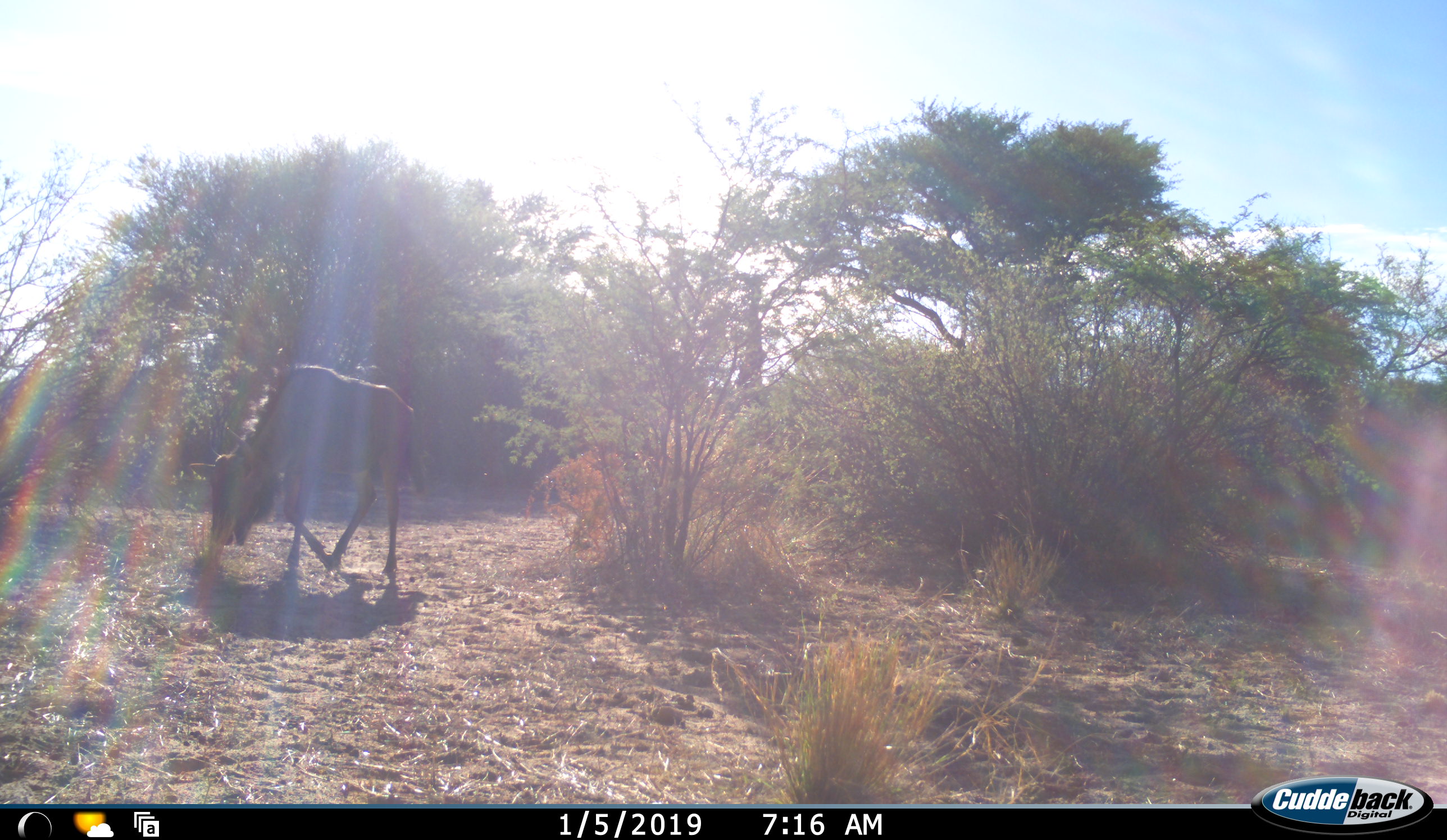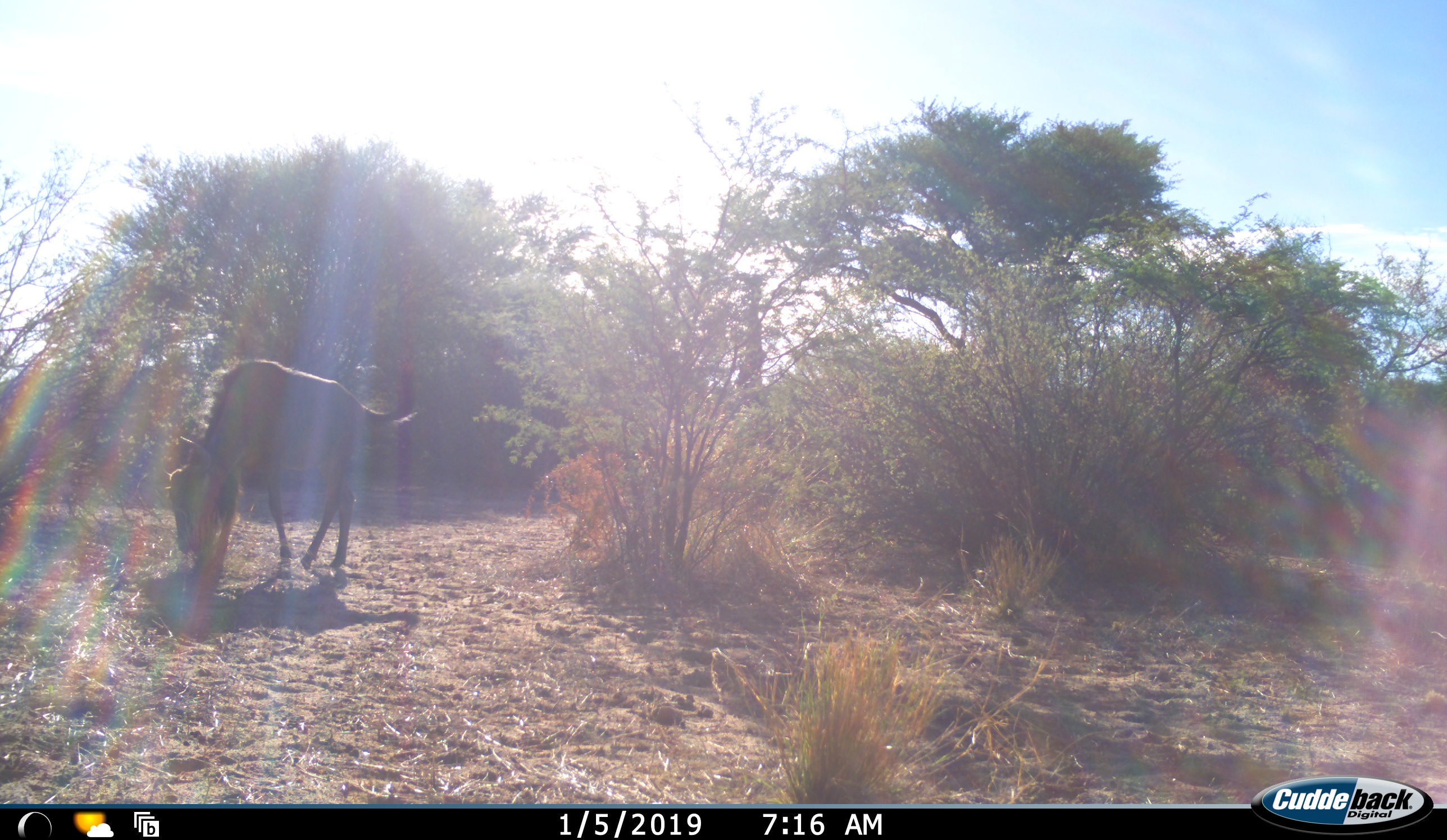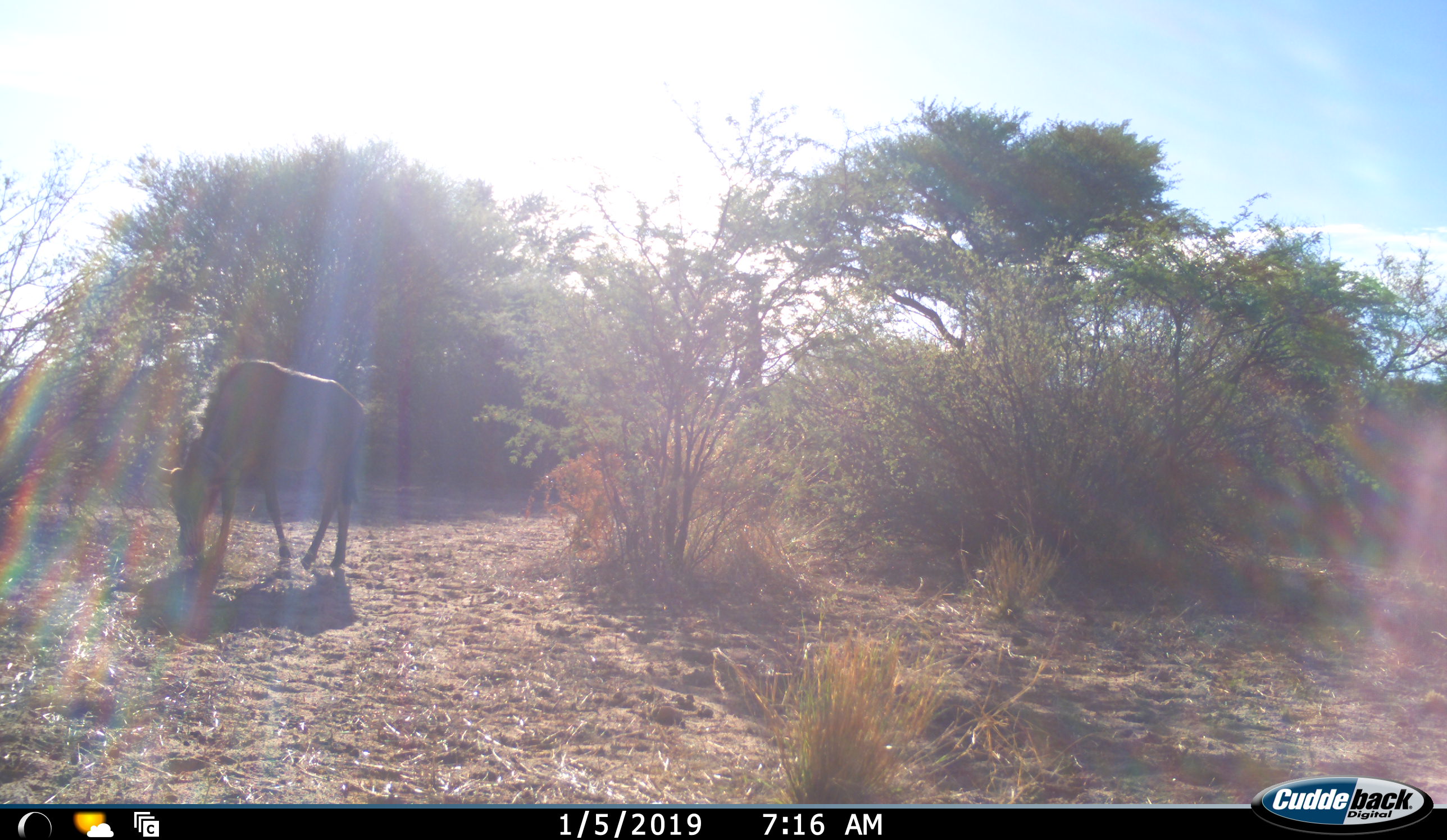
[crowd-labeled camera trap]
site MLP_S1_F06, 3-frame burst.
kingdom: Animalia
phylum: Chordata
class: Mammalia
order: Artiodactyla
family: Bovidae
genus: Connochaetes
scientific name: Connochaetes taurinus taurinus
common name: blue wildebeest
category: wildebeestblue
Wildebeestblue (blue wildebeest) (Connochaetes taurinus taurinus), count 1. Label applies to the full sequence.